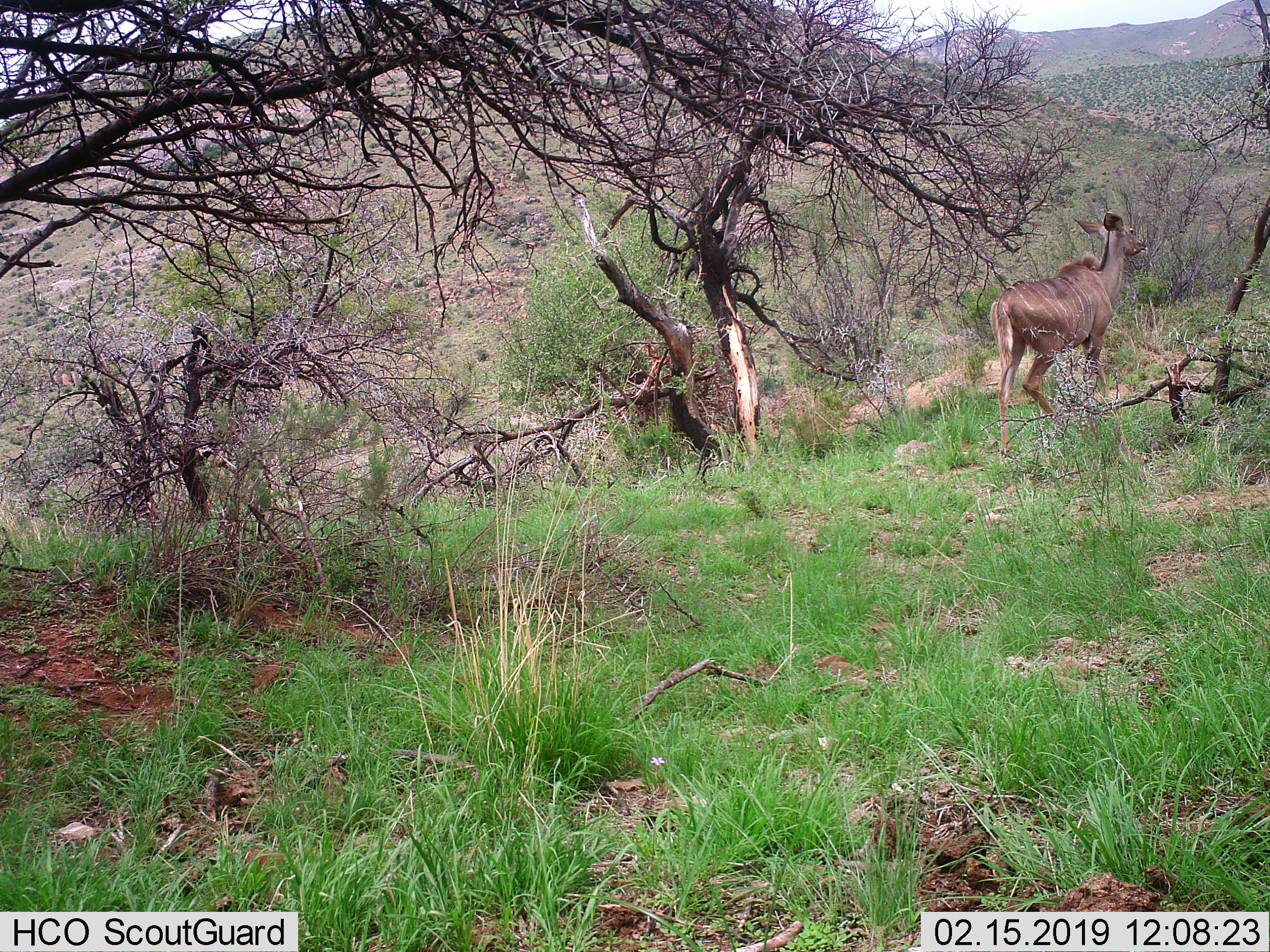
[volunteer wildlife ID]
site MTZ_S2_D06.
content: unidentified animal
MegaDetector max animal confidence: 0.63